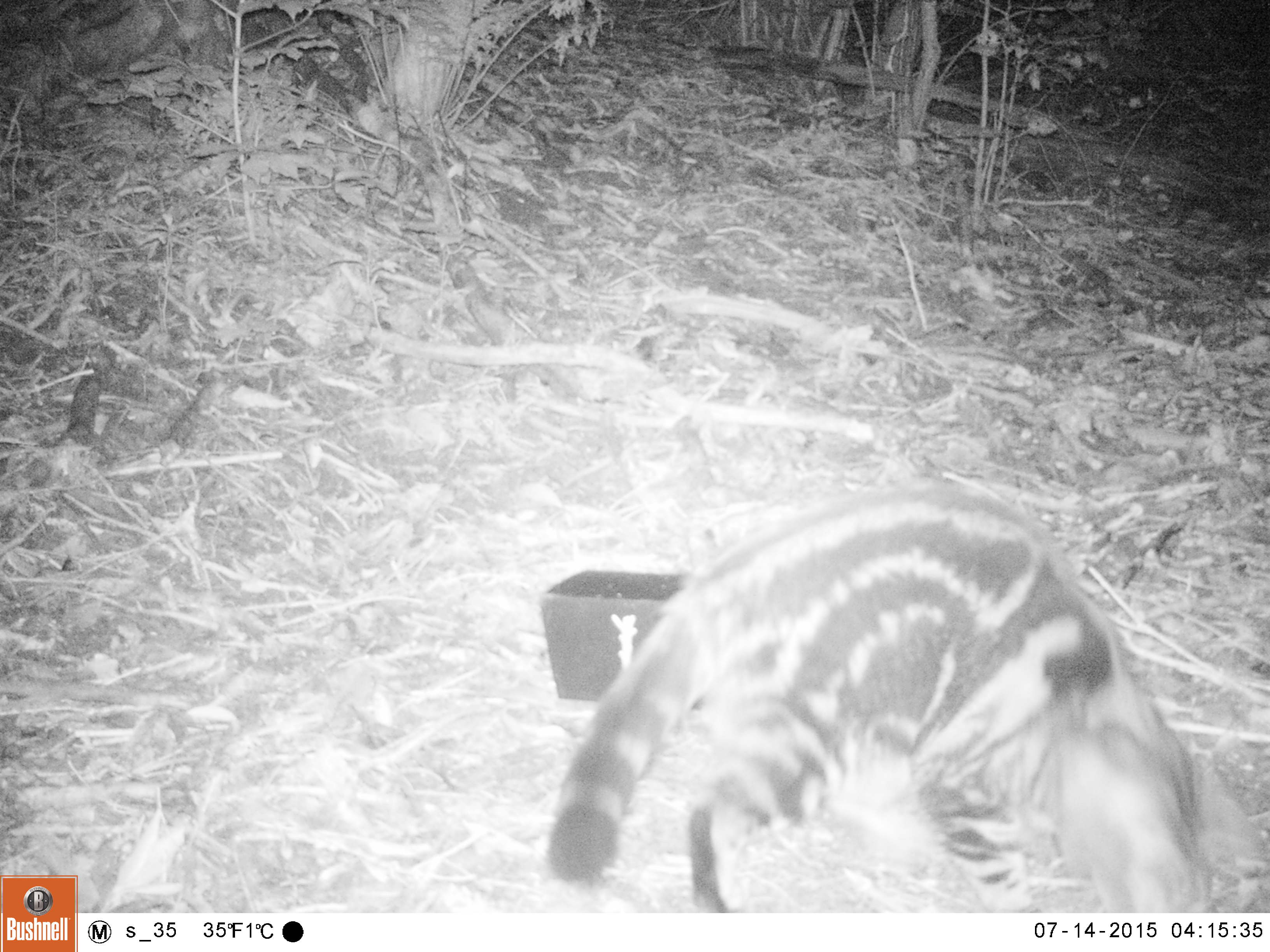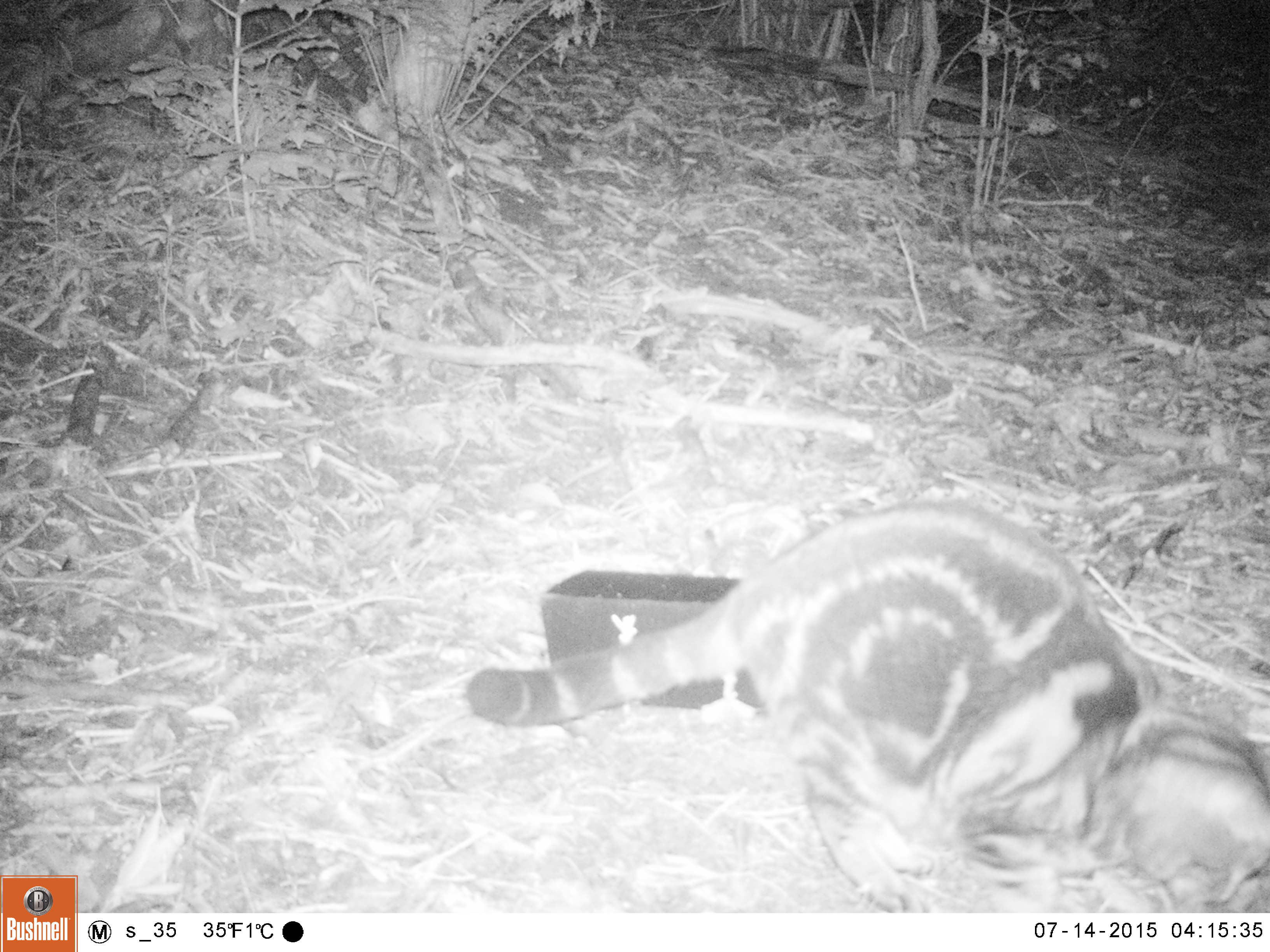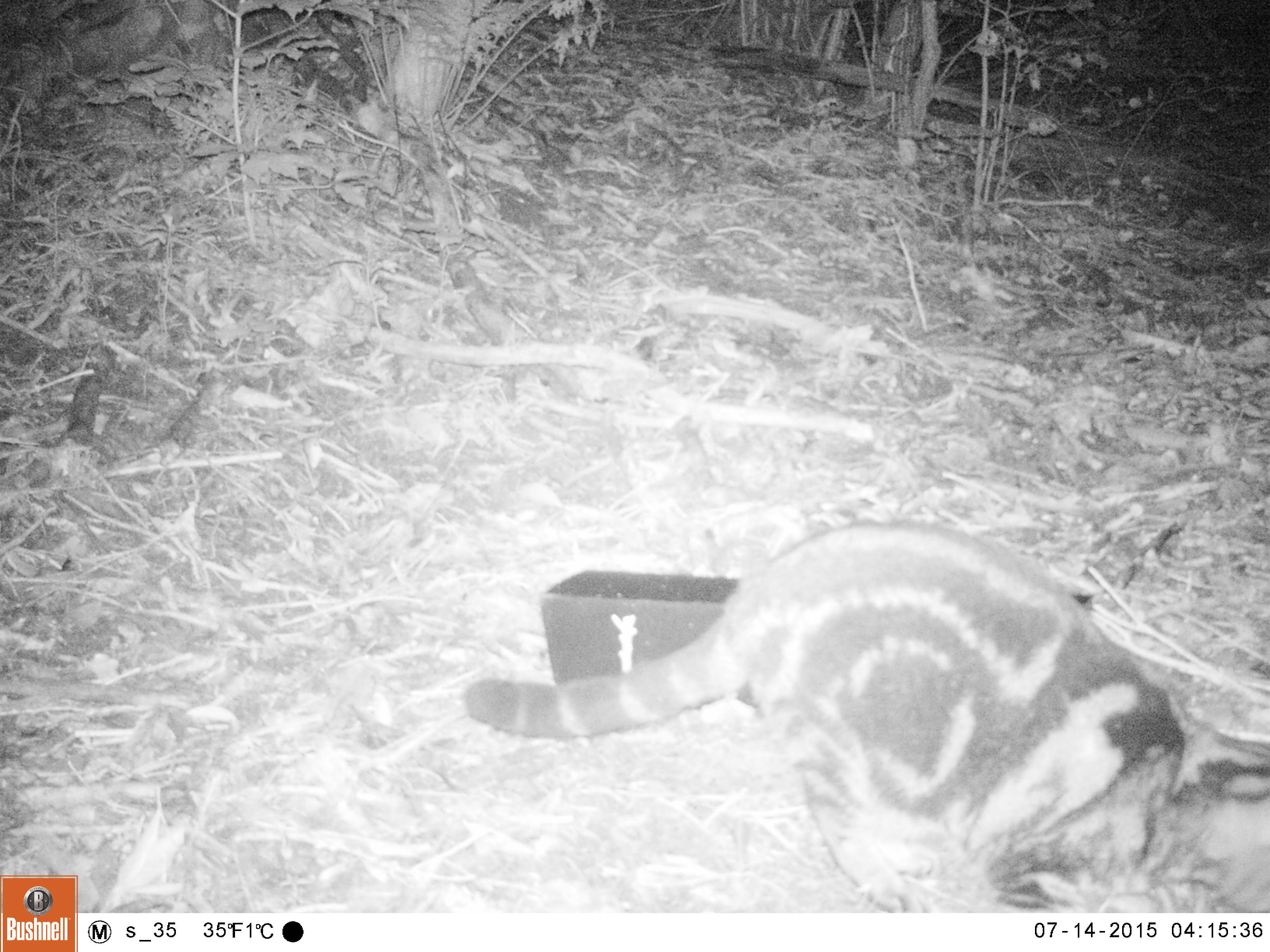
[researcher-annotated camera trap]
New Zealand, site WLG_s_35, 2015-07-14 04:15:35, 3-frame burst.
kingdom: Animalia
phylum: Chordata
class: Mammalia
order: Carnivora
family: Felidae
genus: Felis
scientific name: Felis catus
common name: domestic cat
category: cat